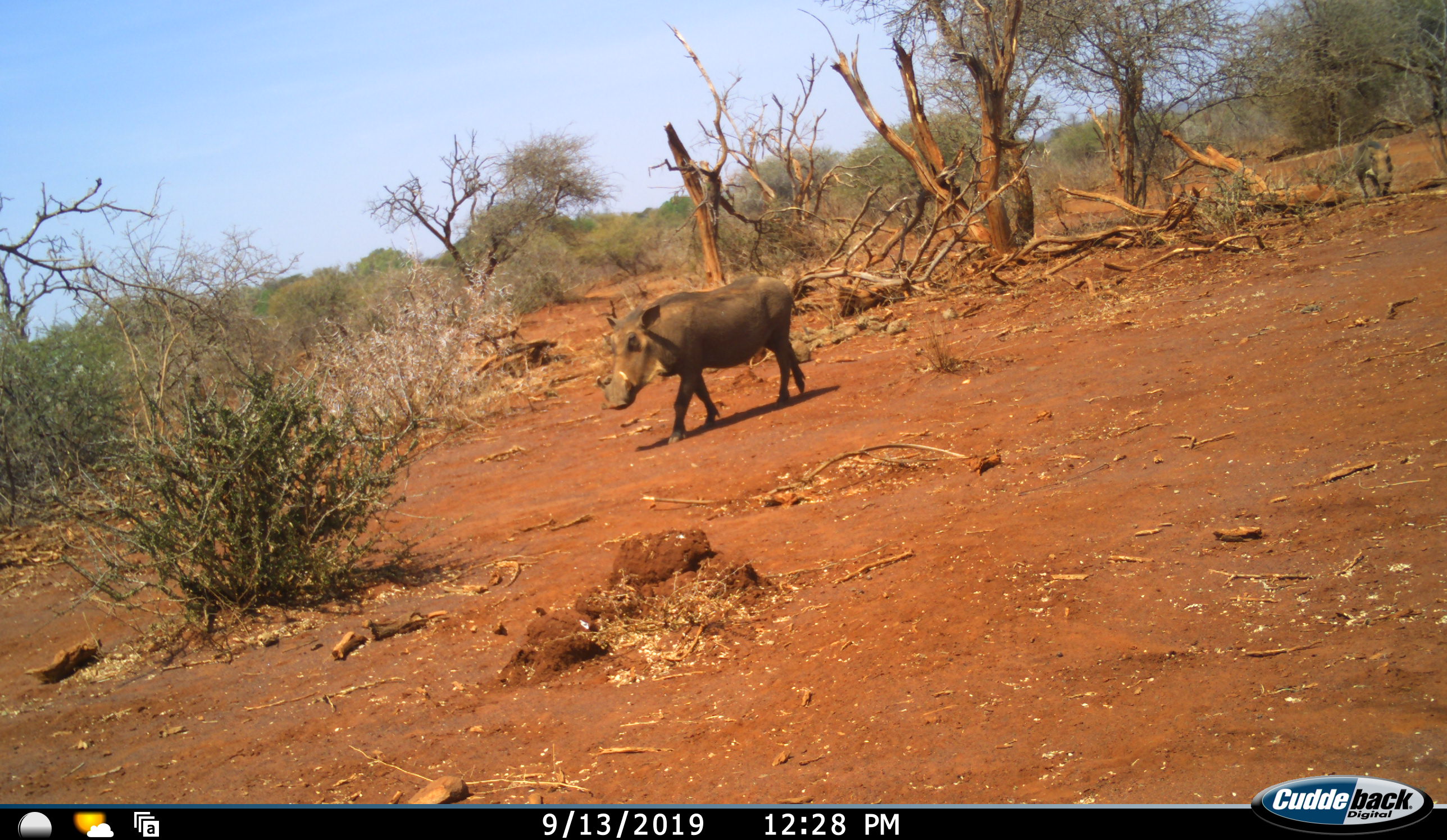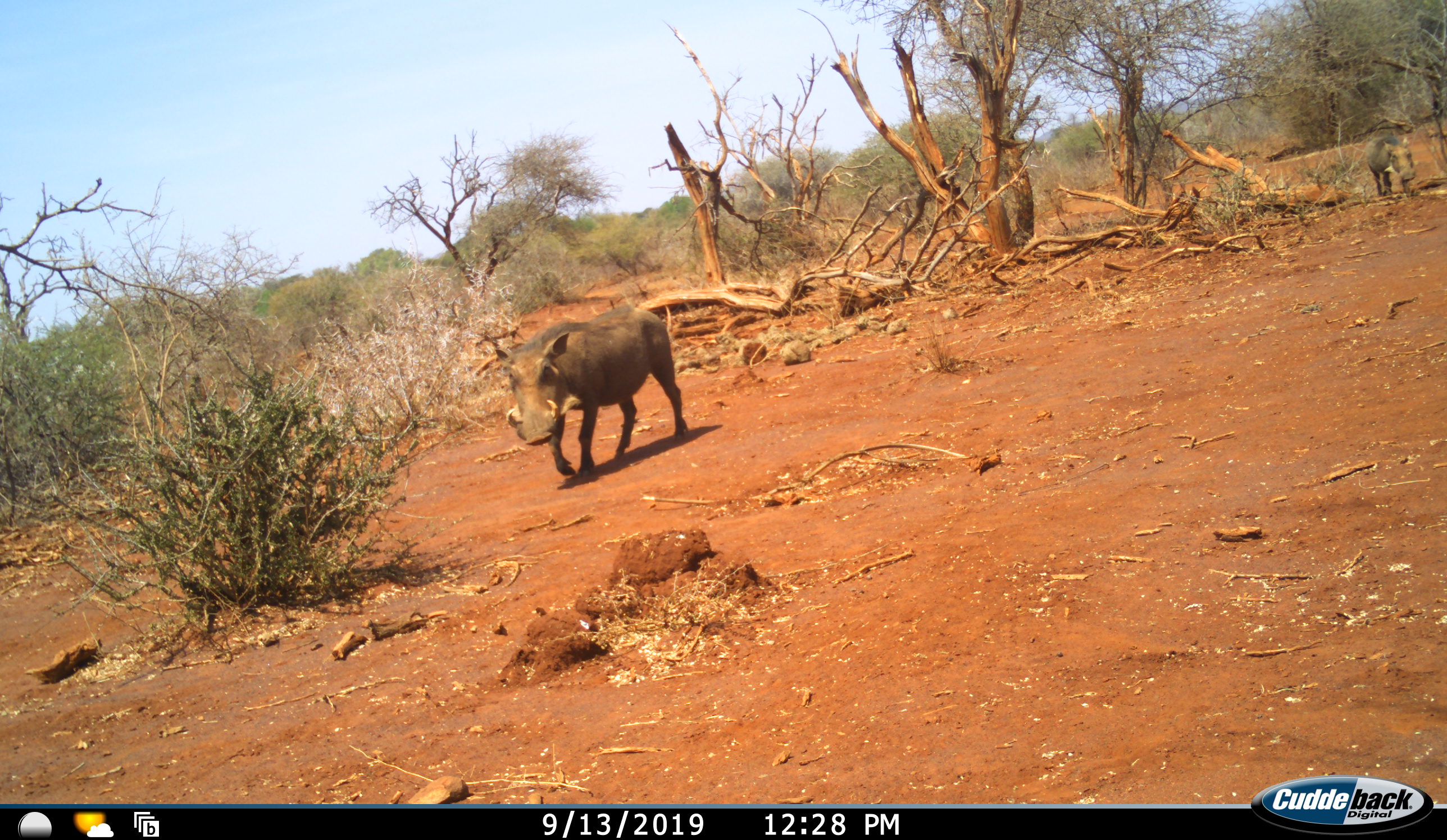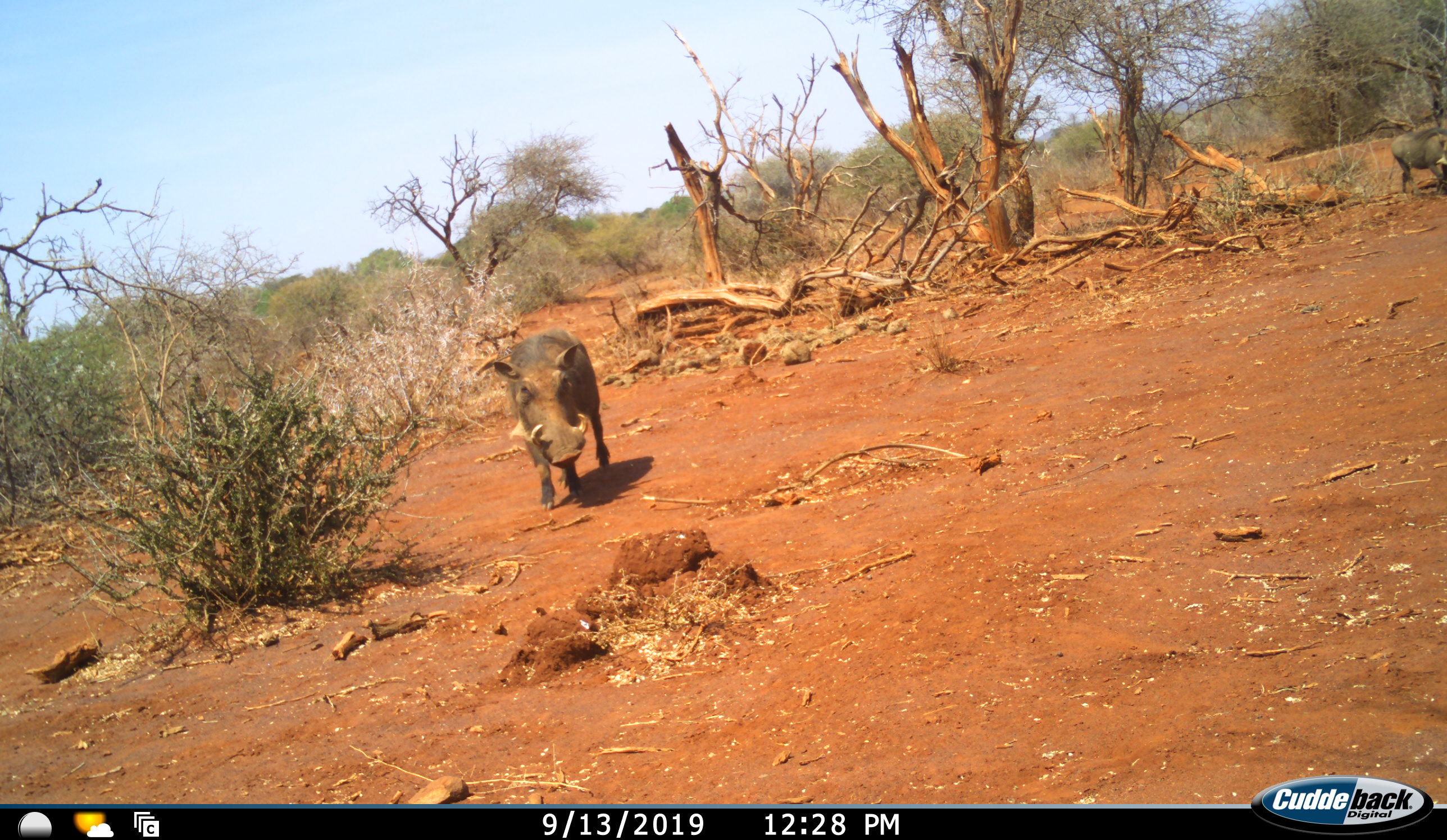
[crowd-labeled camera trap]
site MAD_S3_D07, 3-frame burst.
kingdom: Animalia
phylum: Chordata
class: Mammalia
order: Artiodactyla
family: Suidae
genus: Phacochoerus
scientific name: Phacochoerus africanus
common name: warthog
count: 2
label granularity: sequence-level